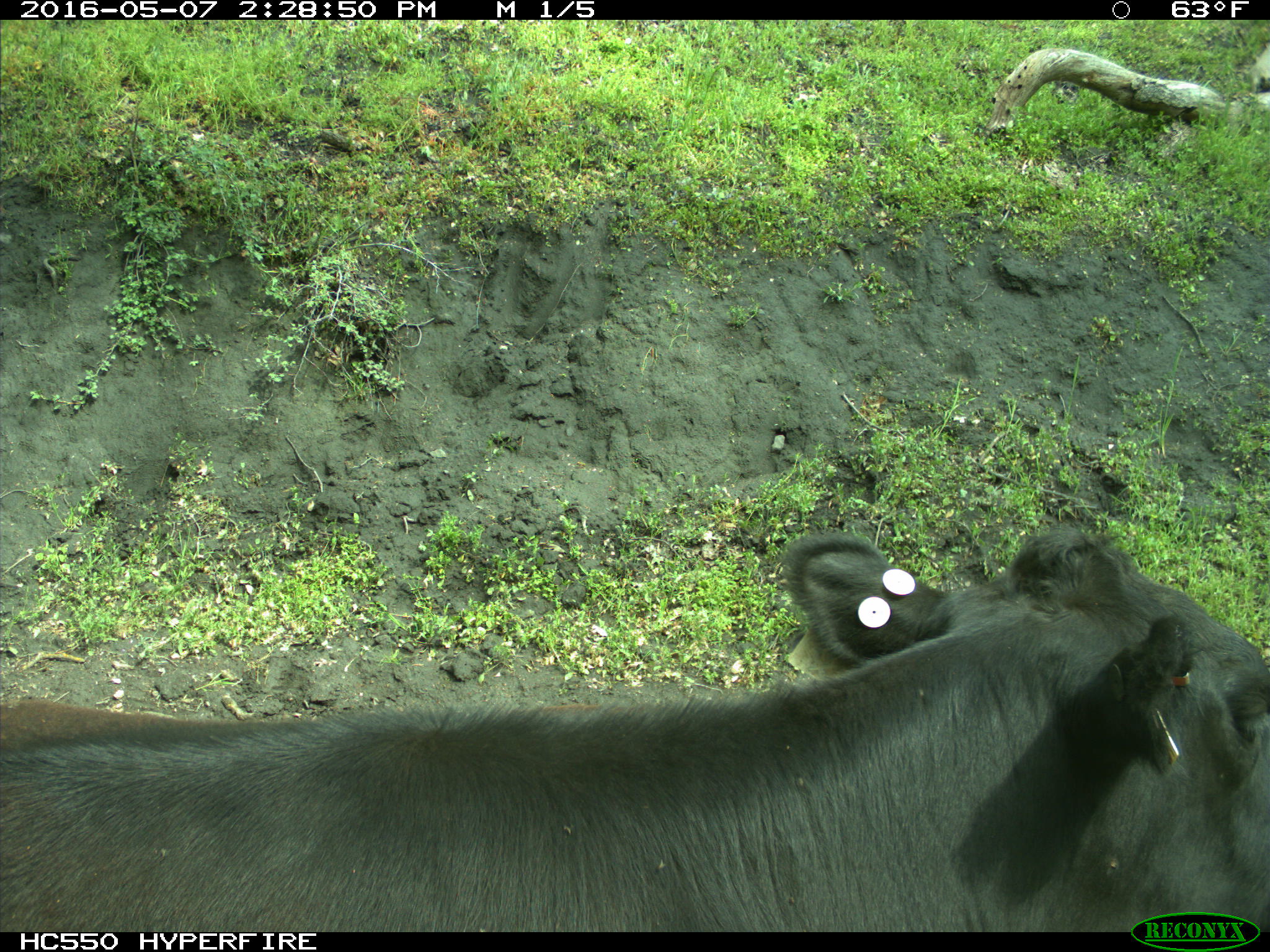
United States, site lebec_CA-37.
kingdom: Animalia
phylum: Chordata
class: Mammalia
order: Artiodactyla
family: Bovidae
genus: Bos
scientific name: Bos taurus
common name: domestic cow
Bos taurus (domestic cow).